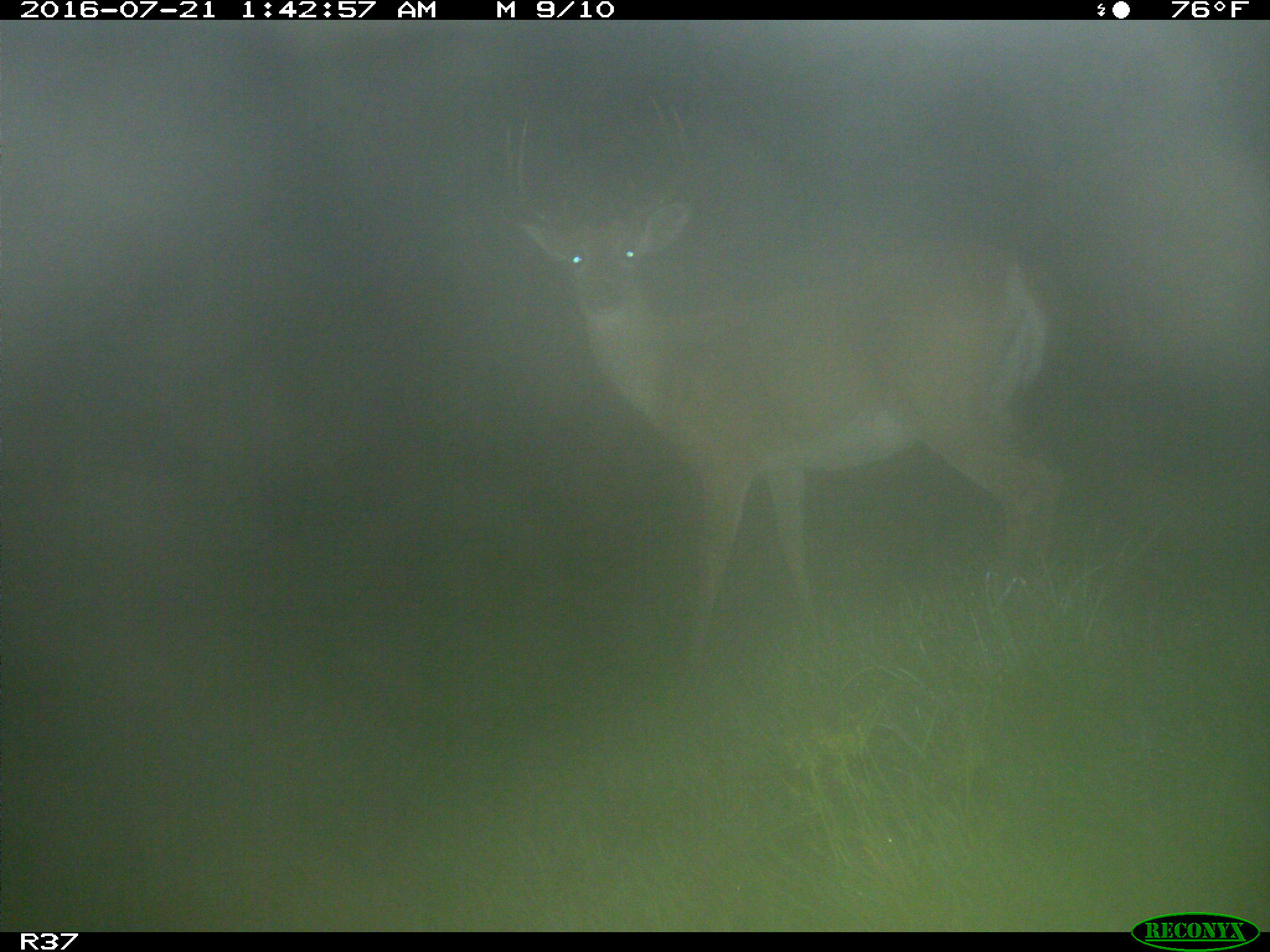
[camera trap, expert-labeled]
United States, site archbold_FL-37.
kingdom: Animalia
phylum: Chordata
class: Mammalia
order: Artiodactyla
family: Cervidae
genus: Odocoileus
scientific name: Odocoileus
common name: deer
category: unidentified deer